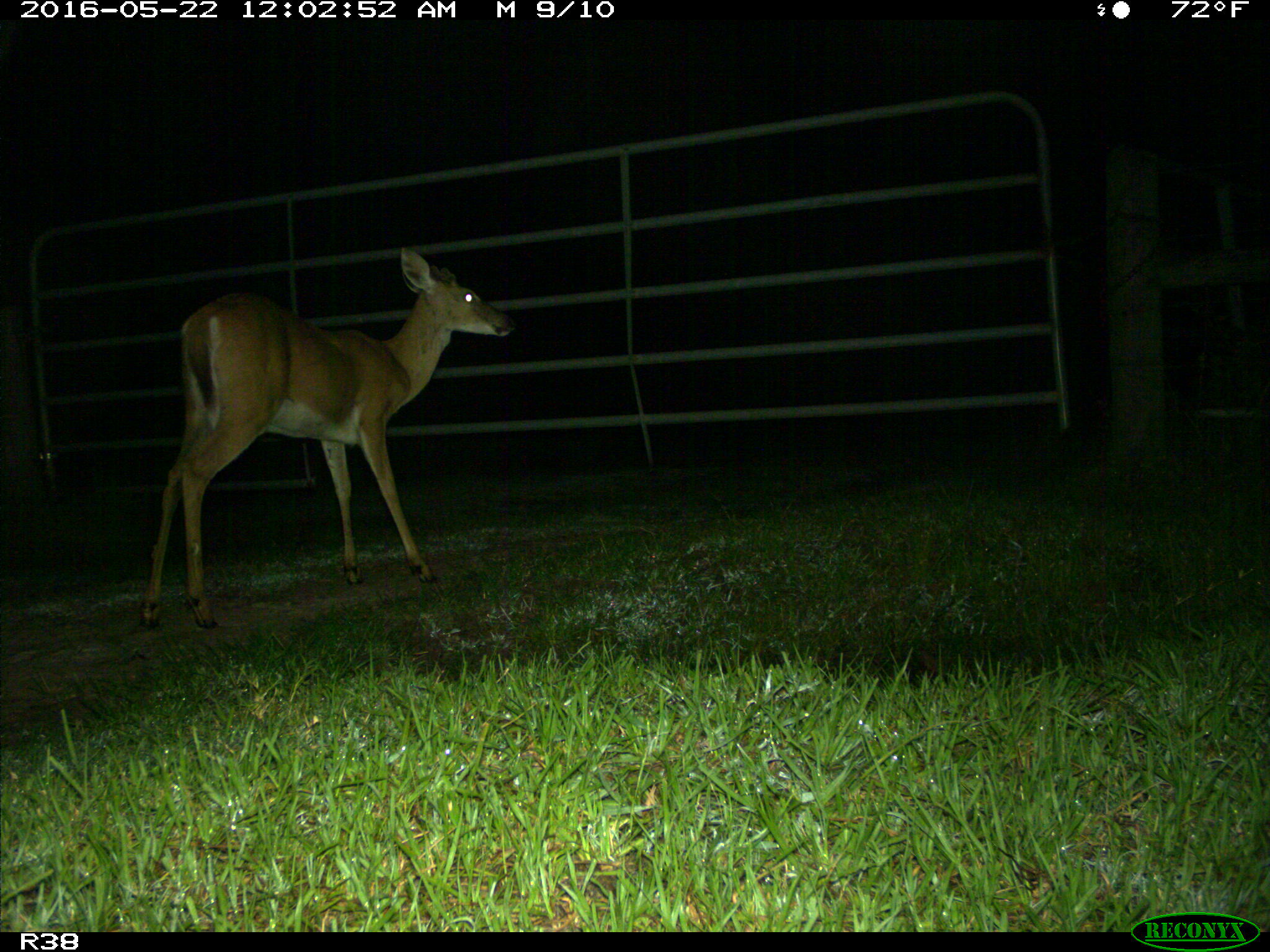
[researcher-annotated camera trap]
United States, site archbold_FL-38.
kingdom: Animalia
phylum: Chordata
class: Mammalia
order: Artiodactyla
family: Cervidae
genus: Odocoileus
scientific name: Odocoileus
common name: deer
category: unidentified deer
Unidentified deer (deer) (Odocoileus).